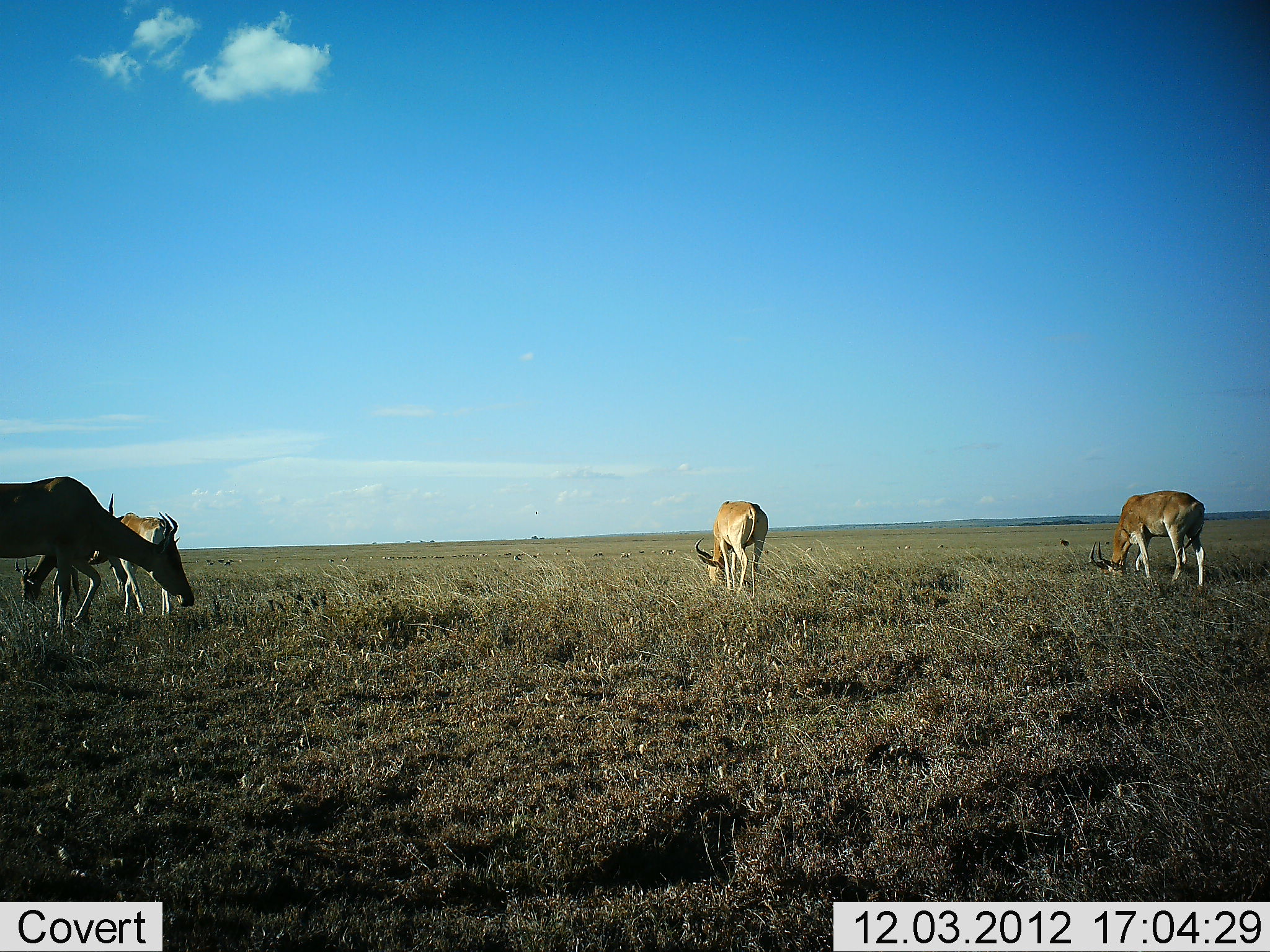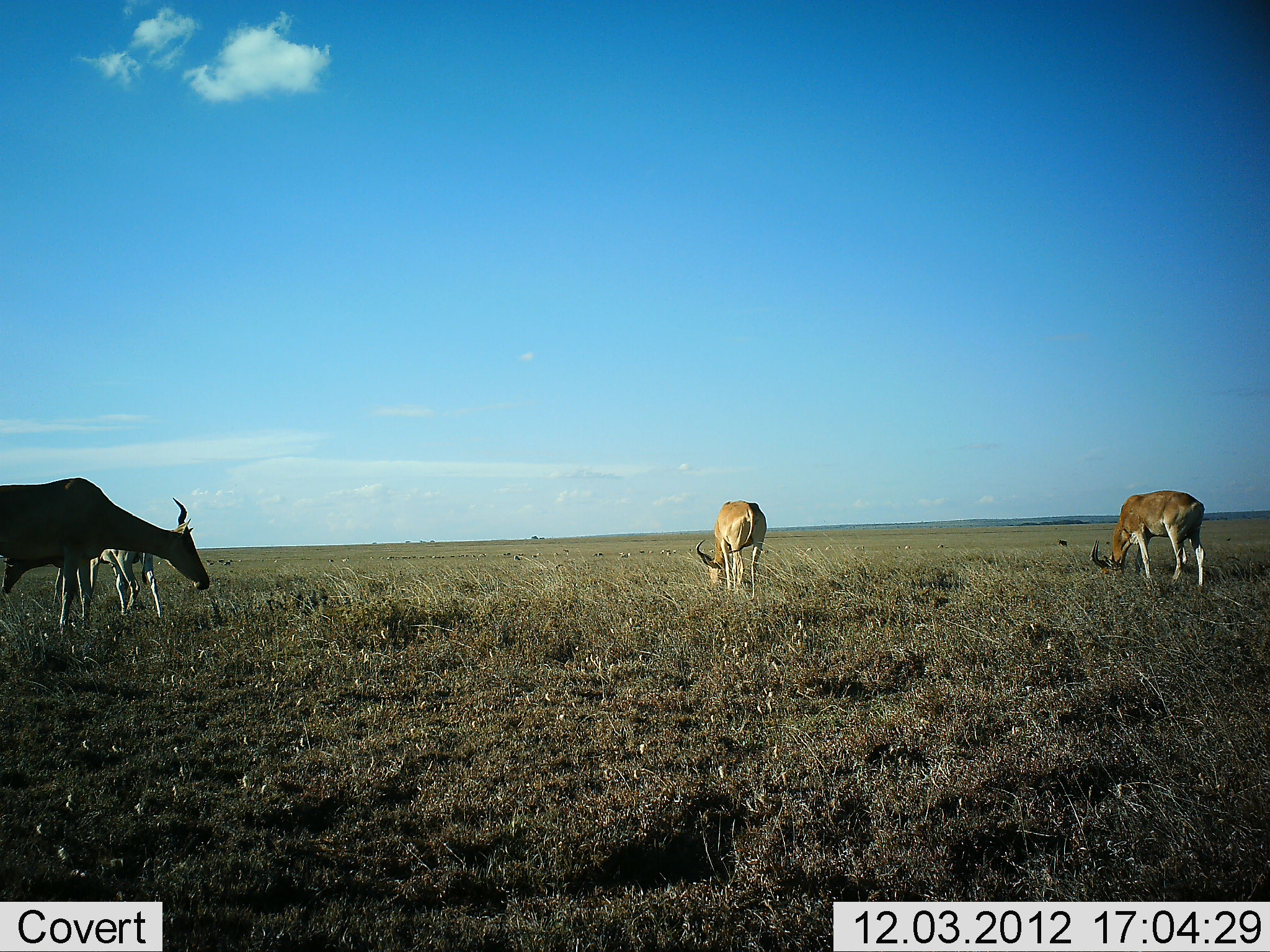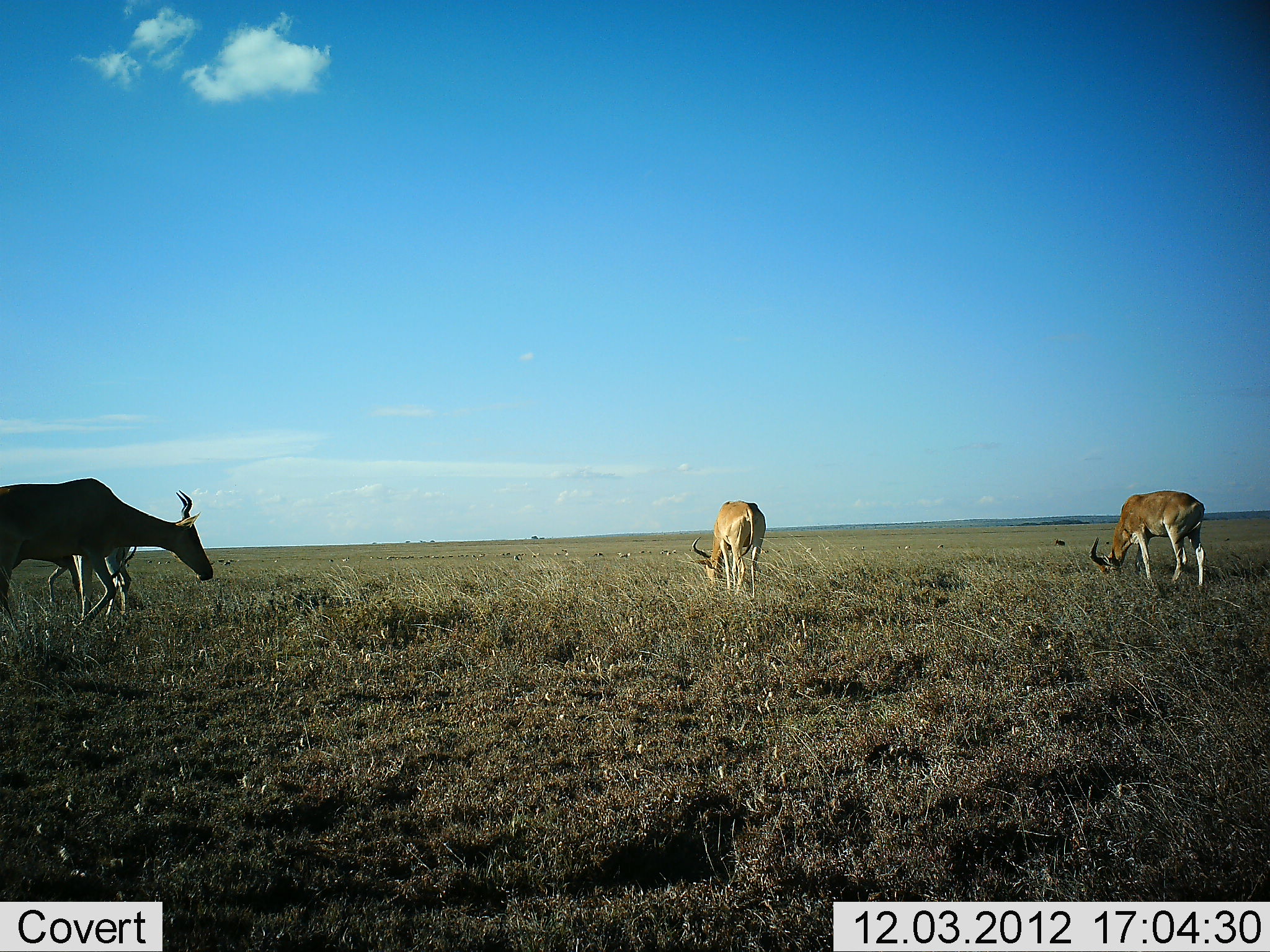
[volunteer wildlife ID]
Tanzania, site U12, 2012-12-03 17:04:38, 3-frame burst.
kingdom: Animalia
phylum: Chordata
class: Mammalia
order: Artiodactyla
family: Bovidae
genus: Alcelaphus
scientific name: Alcelaphus buselaphus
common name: hartebeest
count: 4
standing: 60%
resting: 0%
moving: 10%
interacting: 0%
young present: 20%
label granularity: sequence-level